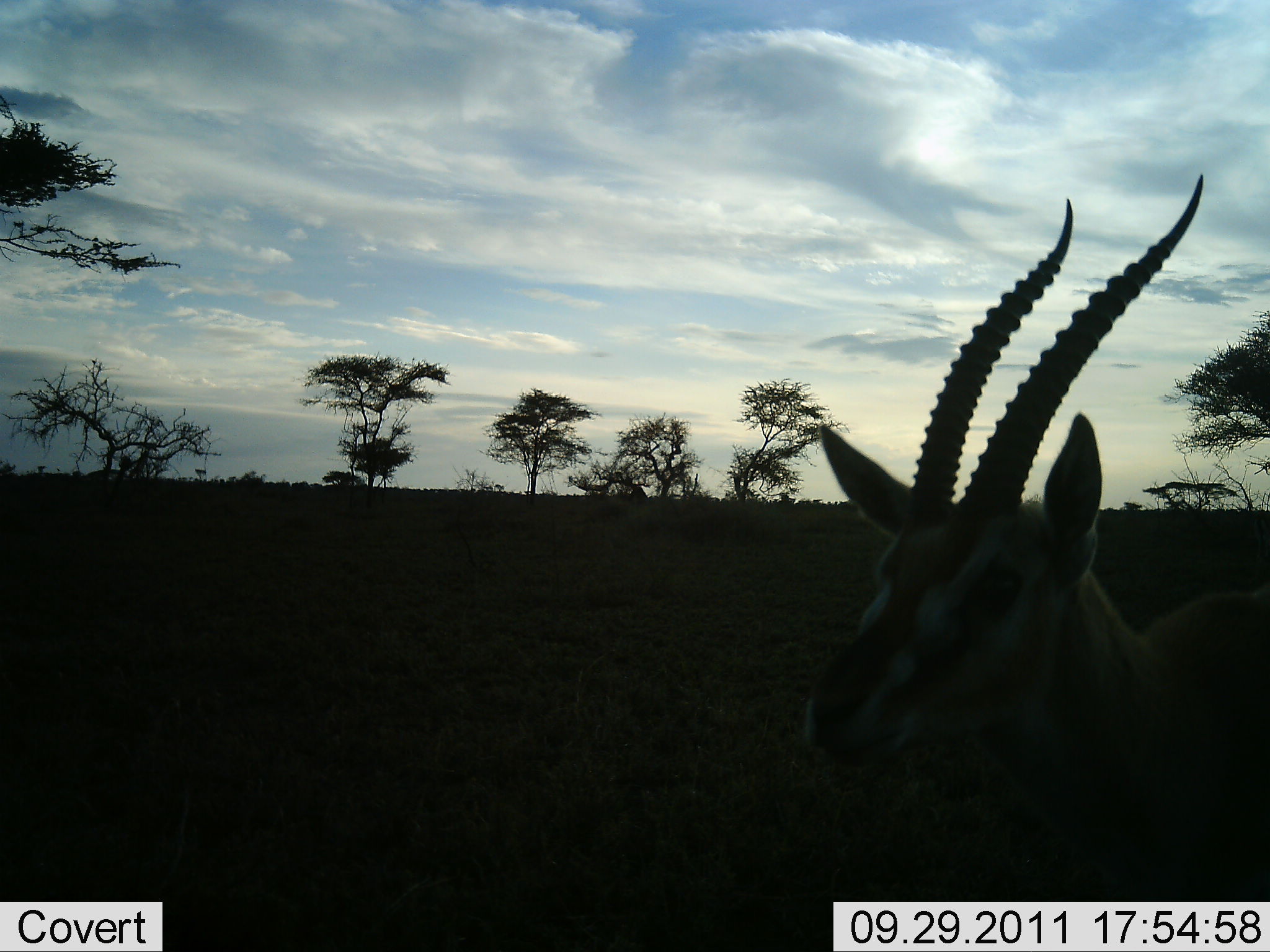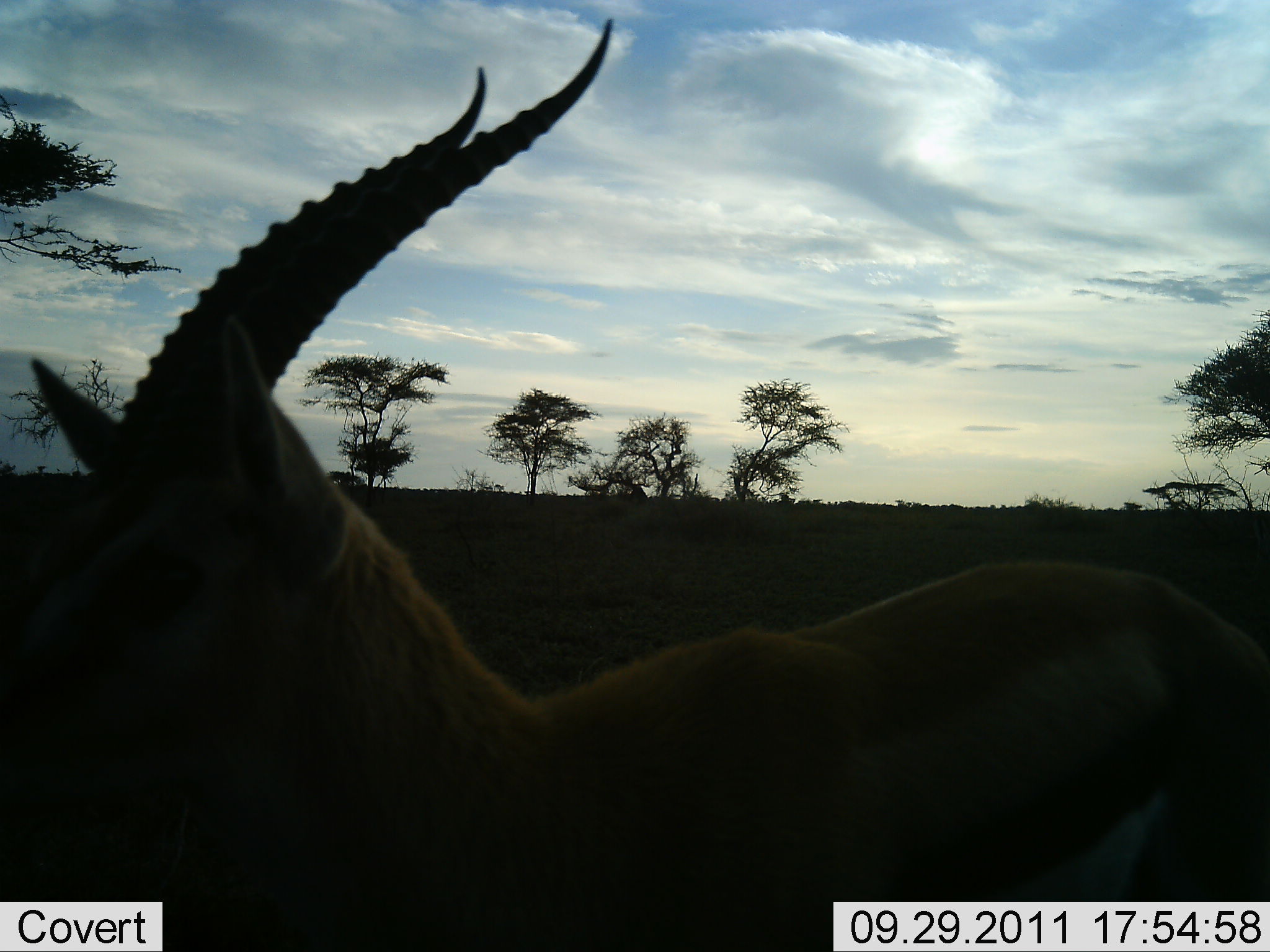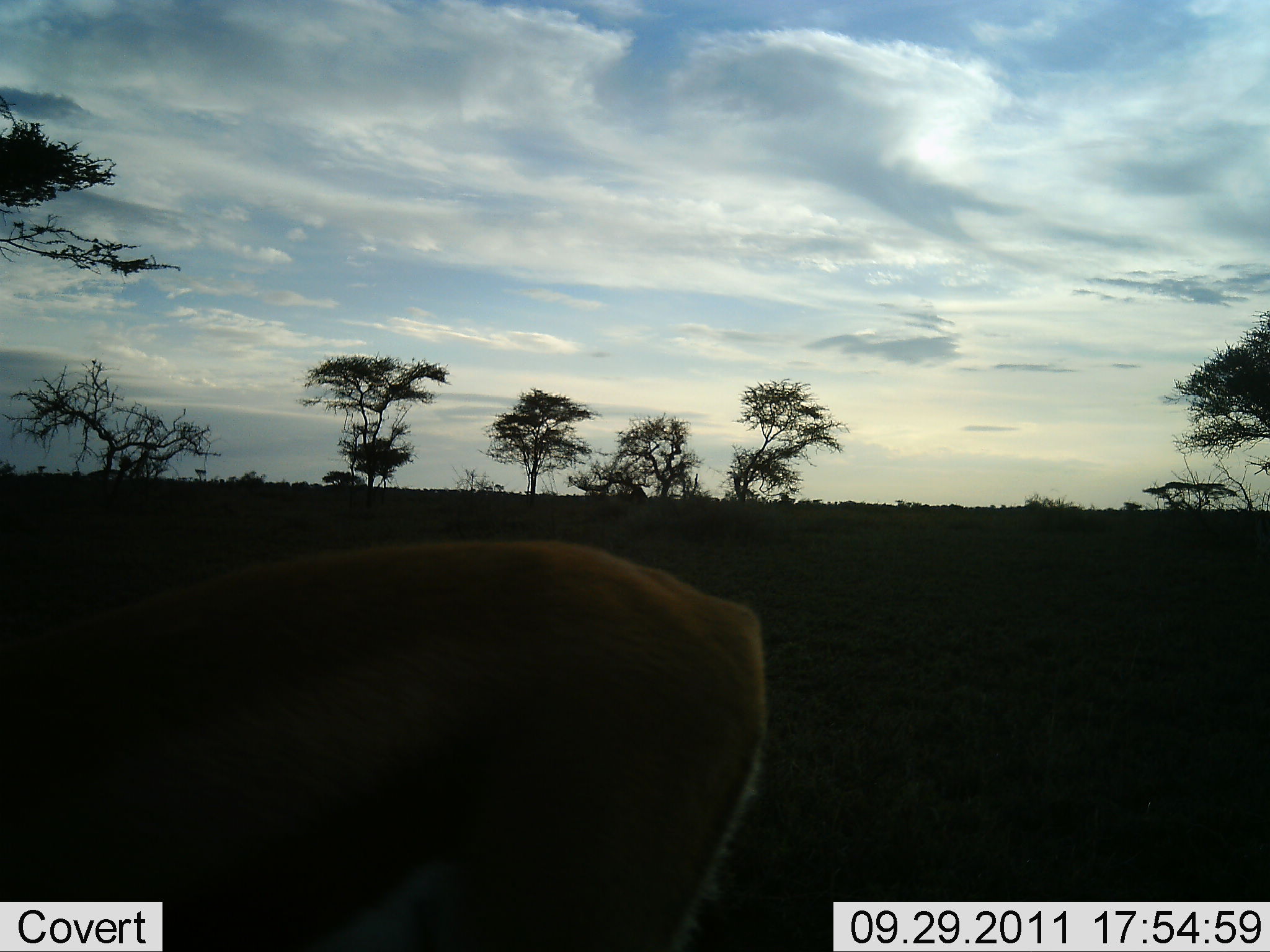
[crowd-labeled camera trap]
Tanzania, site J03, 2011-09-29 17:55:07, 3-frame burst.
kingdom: Animalia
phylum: Chordata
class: Mammalia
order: Artiodactyla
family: Bovidae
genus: Eudorcas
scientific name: Eudorcas thomsonii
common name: thomson's gazelle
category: gazellethomsons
Gazellethomsons (thomson's gazelle) (Eudorcas thomsonii), count 1. Behavior (volunteer vote fractions): standing 0%, resting 0%, moving 100%, interacting 0%. Young present (vote fraction): 0%. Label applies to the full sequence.